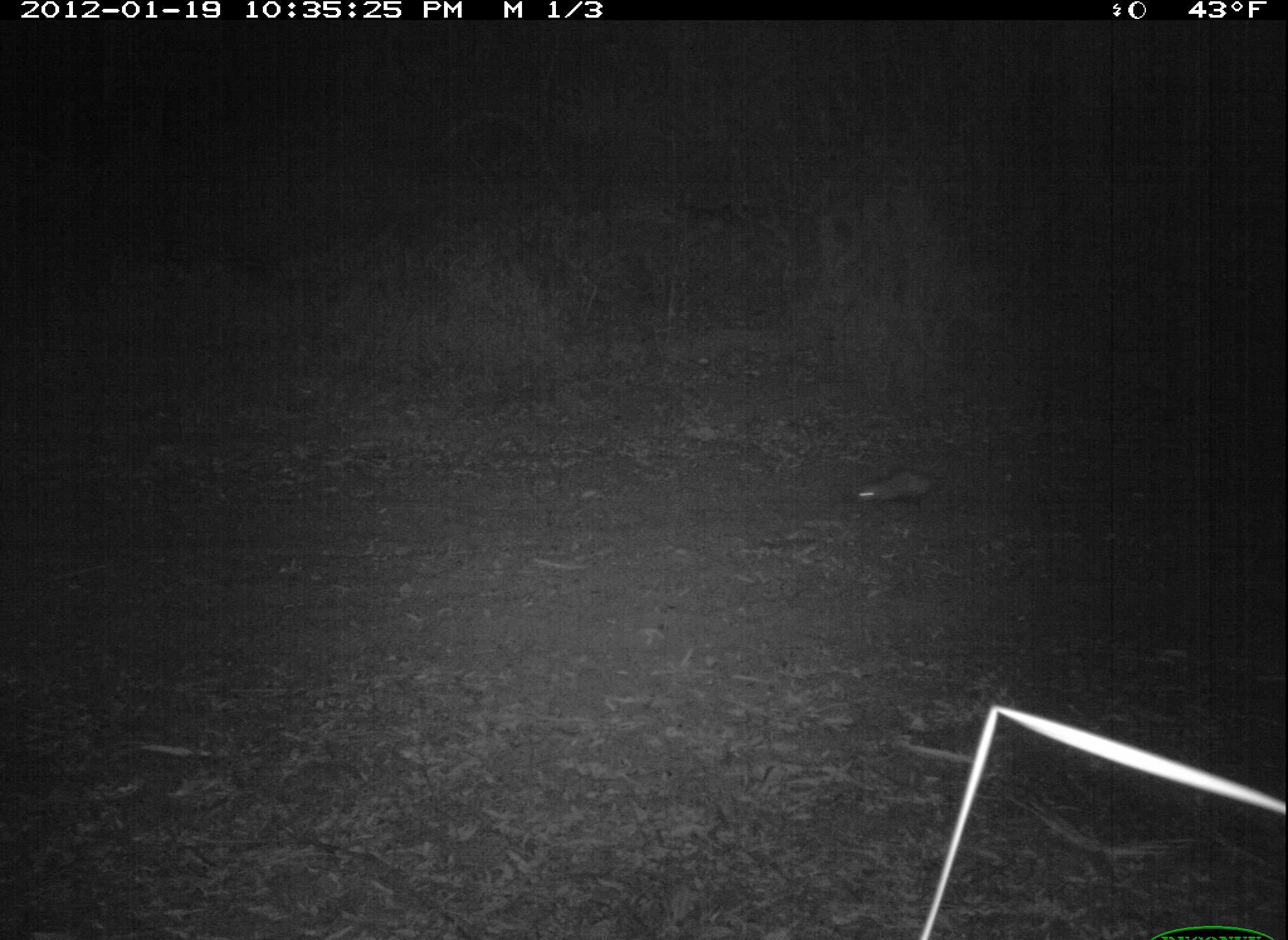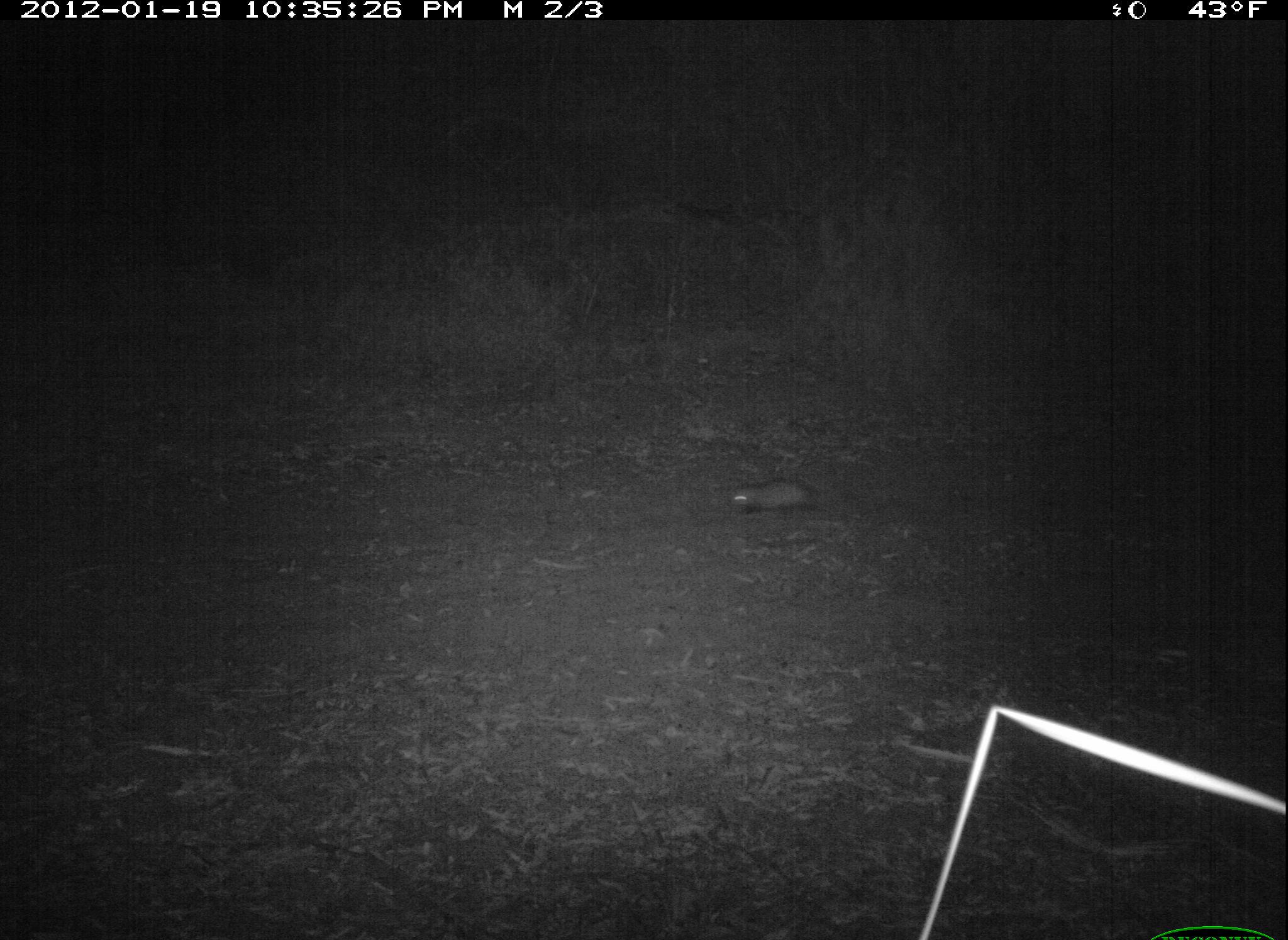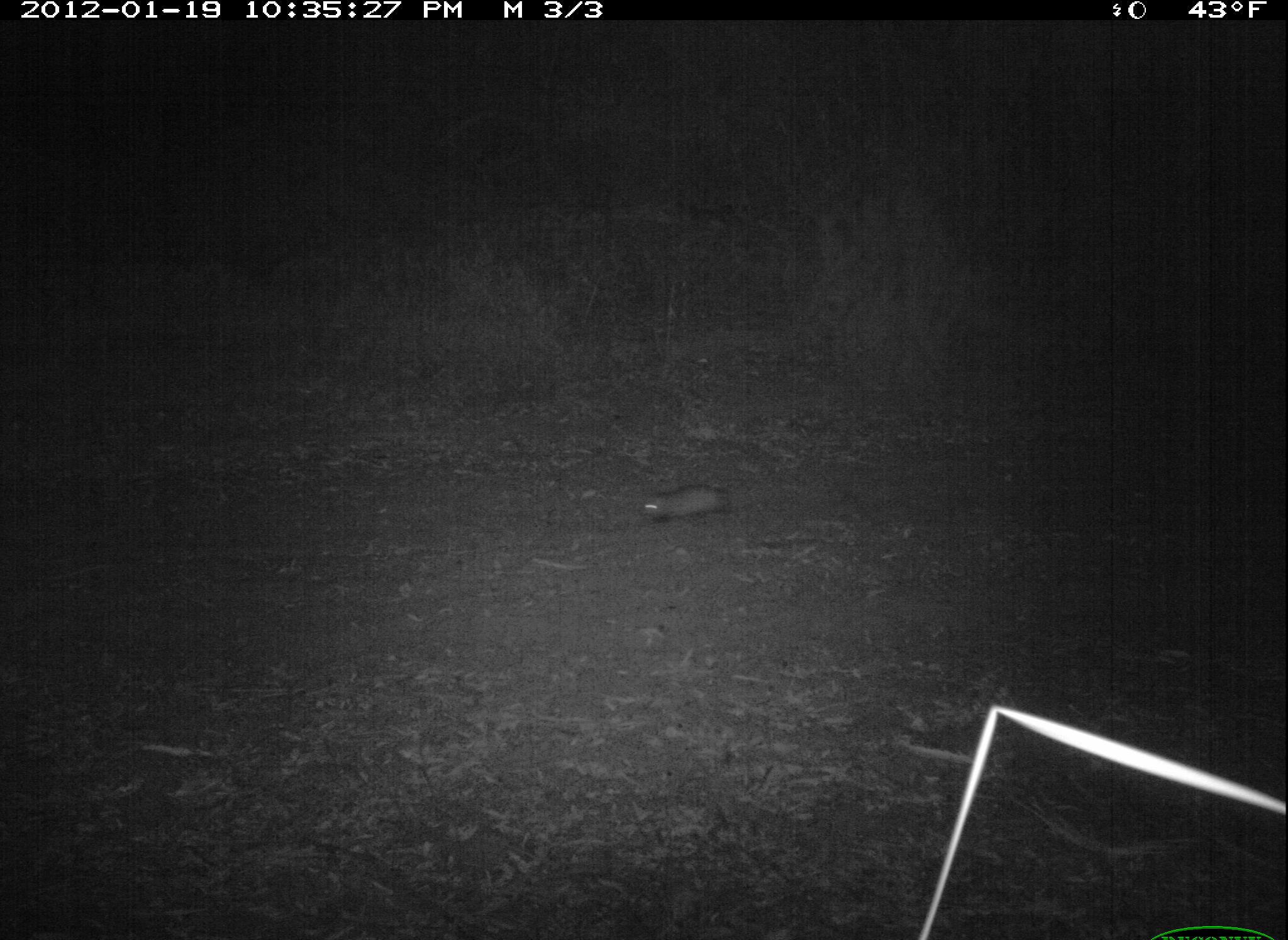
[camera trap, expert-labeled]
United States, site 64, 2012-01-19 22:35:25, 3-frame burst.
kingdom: Animalia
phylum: Chordata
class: Mammalia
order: Didelphimorphia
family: Didelphidae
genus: Didelphis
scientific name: Didelphis virginiana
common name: virginia opossum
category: opossum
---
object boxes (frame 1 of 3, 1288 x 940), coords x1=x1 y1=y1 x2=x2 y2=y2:
opossum: x1=857 y1=470 x2=932 y2=504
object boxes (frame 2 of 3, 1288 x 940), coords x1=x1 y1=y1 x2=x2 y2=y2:
opossum: x1=727 y1=480 x2=851 y2=518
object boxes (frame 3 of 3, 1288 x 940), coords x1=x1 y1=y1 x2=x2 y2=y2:
opossum: x1=642 y1=484 x2=738 y2=523